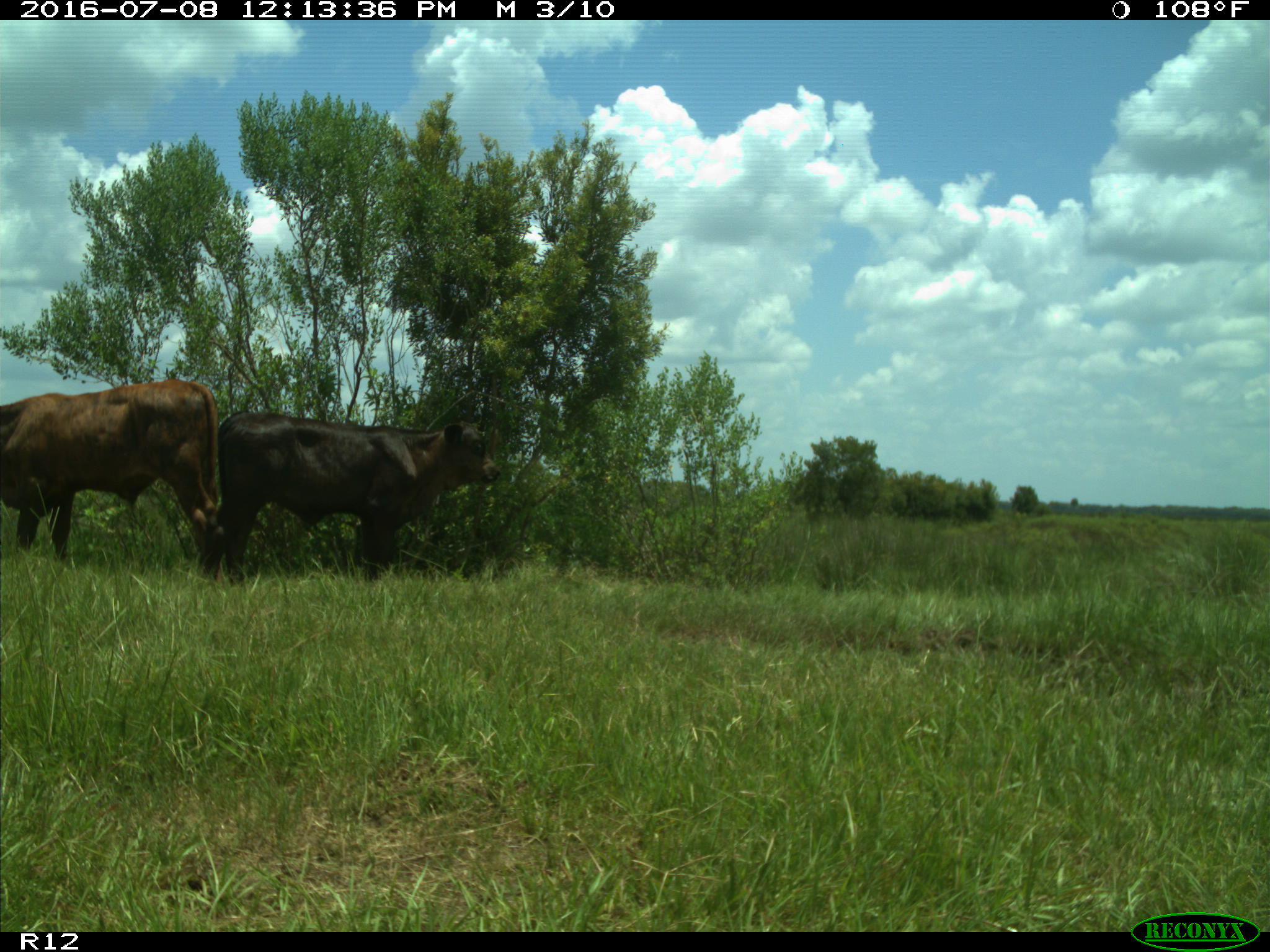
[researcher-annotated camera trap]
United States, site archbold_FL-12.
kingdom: Animalia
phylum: Chordata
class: Mammalia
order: Artiodactyla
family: Bovidae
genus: Bos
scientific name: Bos taurus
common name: domestic cow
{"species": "Bos taurus (domestic cow)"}